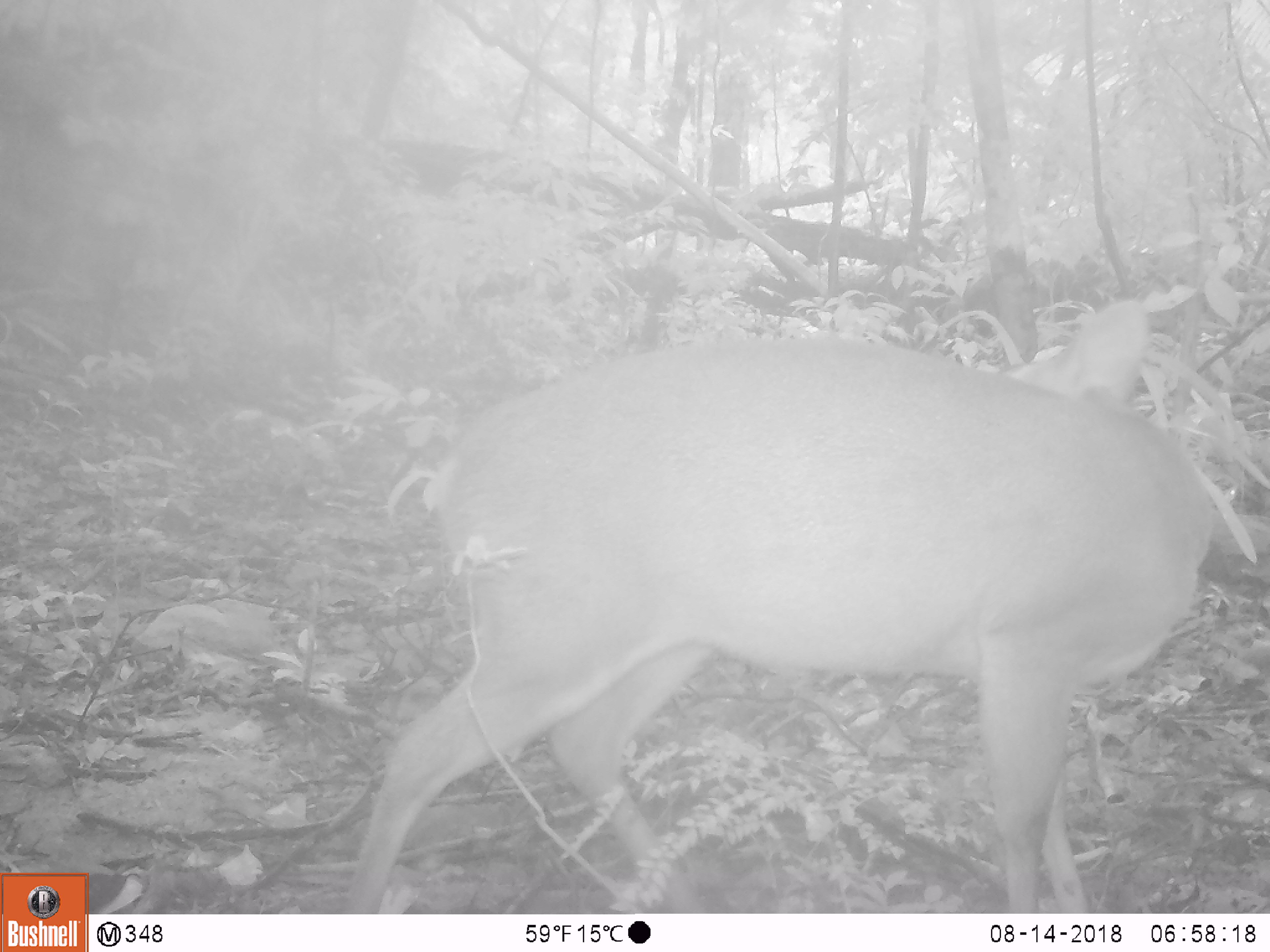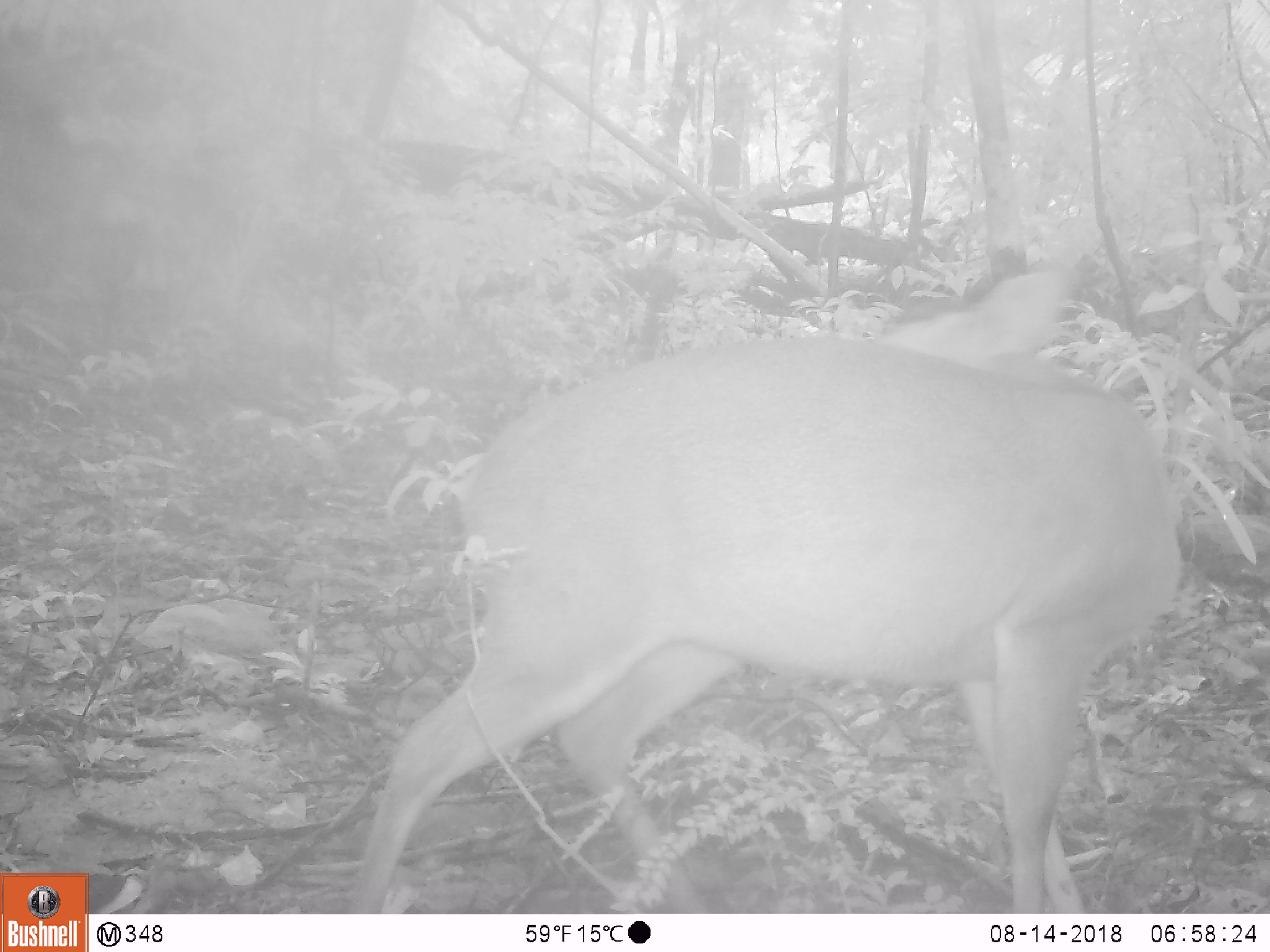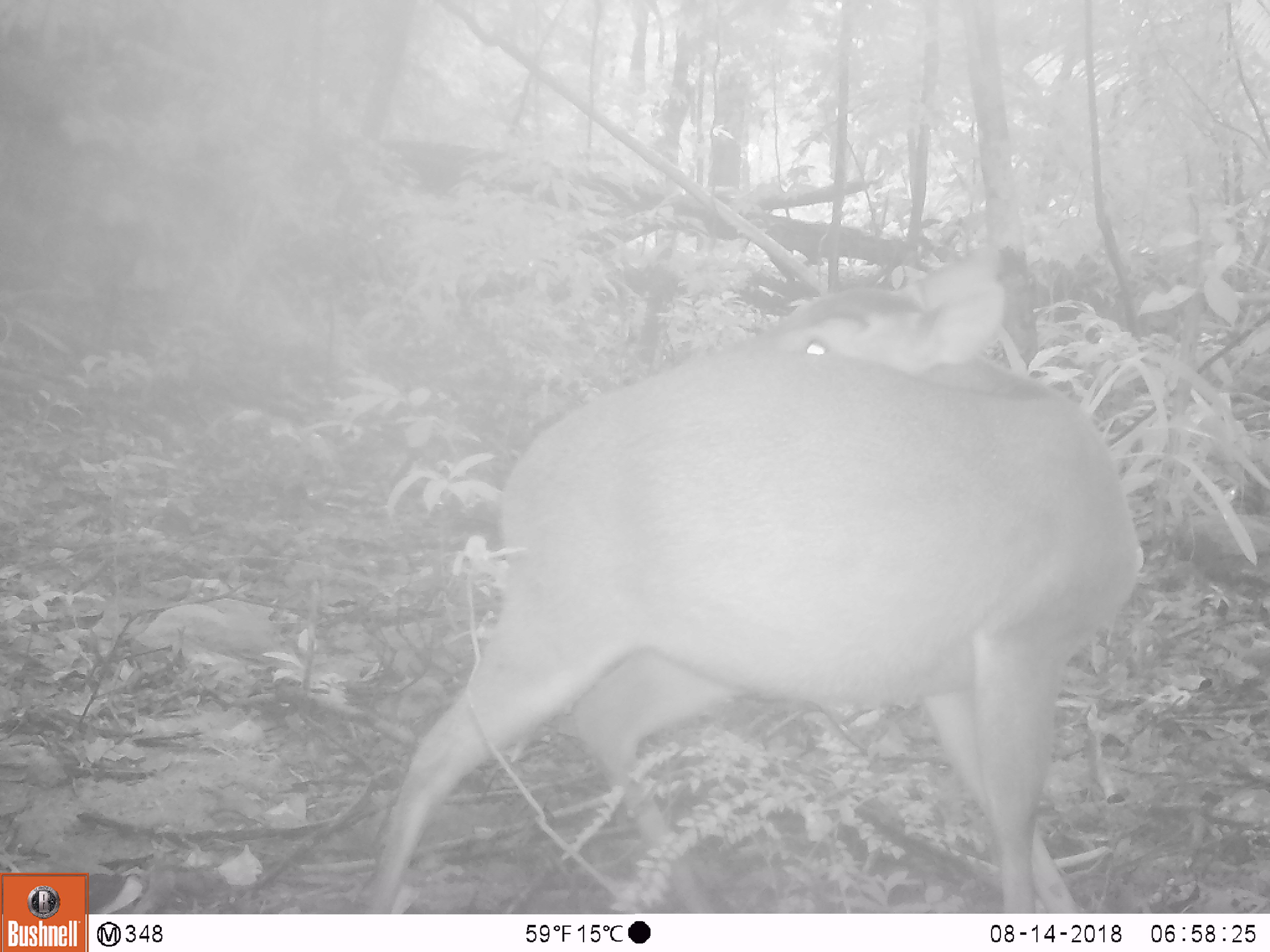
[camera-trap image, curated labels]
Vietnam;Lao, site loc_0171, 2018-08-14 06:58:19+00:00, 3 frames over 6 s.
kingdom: Animalia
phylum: Chordata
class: Mammalia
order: Artiodactyla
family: Cervidae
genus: Muntiacus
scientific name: Muntiacus vuquangensis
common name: large-antlered muntjac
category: large antlered muntjac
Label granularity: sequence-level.